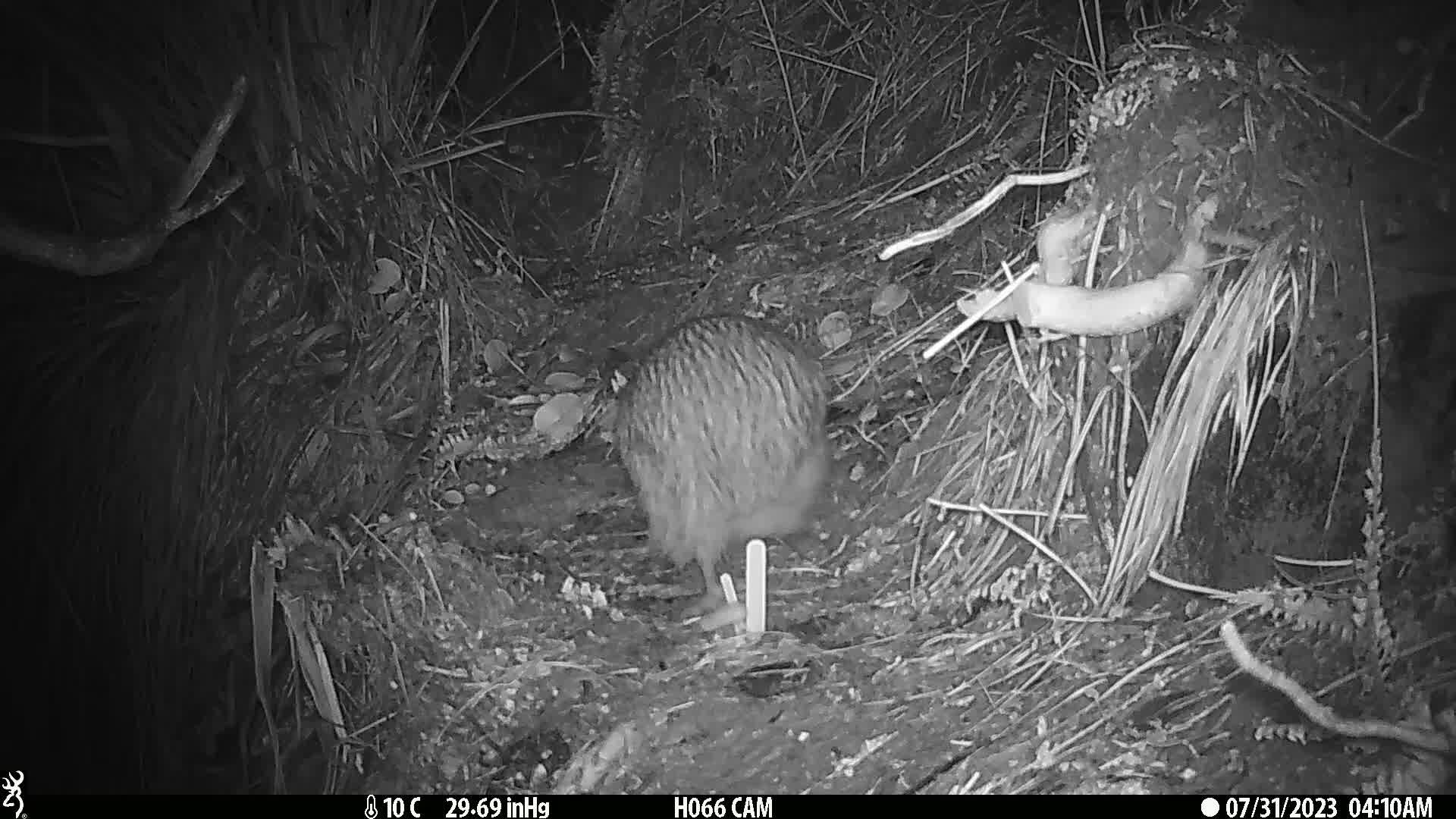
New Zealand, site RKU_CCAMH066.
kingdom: Animalia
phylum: Chordata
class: Aves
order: Apterygiformes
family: Apterygidae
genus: Apteryx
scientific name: Apteryx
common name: kiwi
Kiwi (Apteryx).